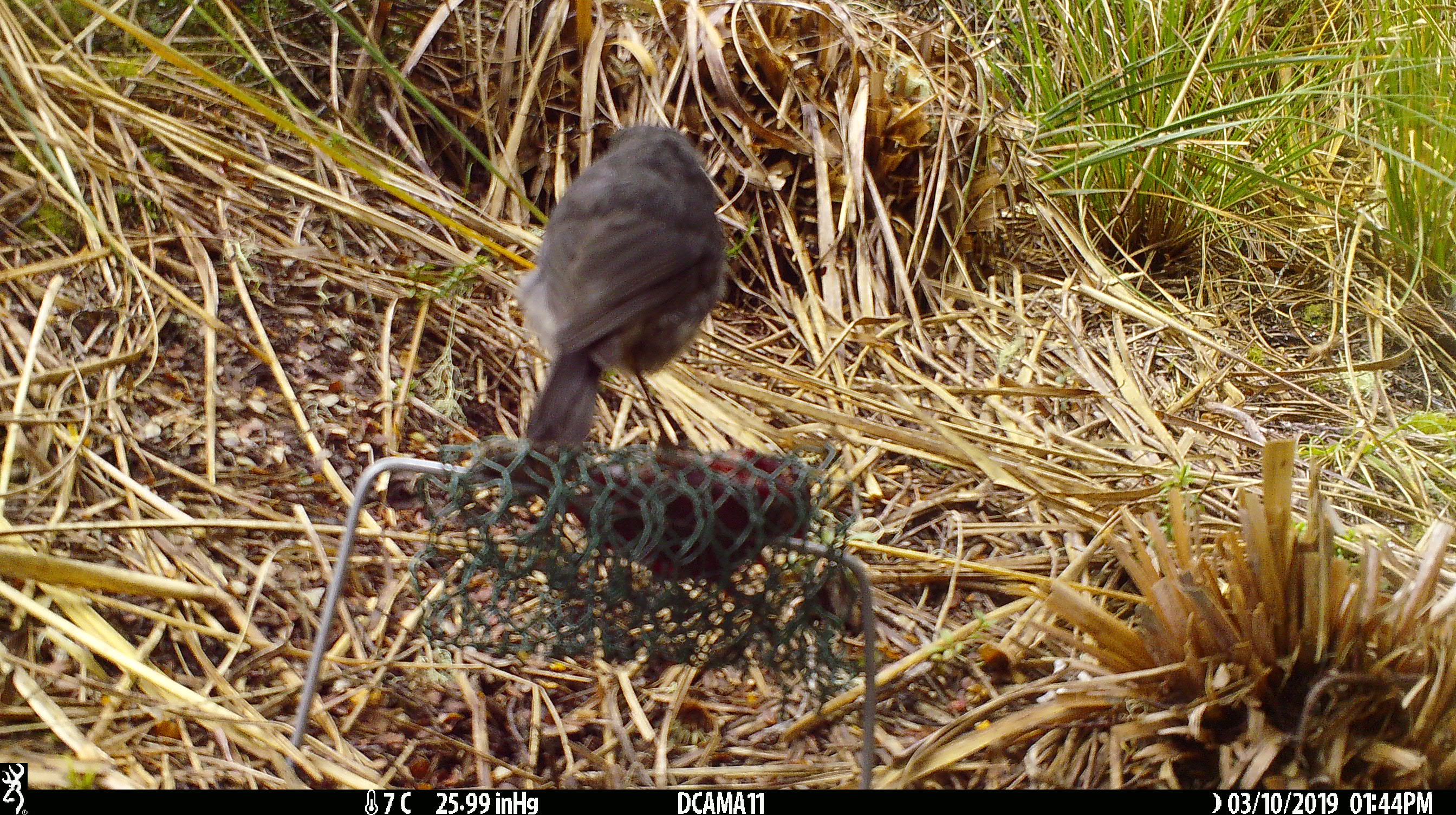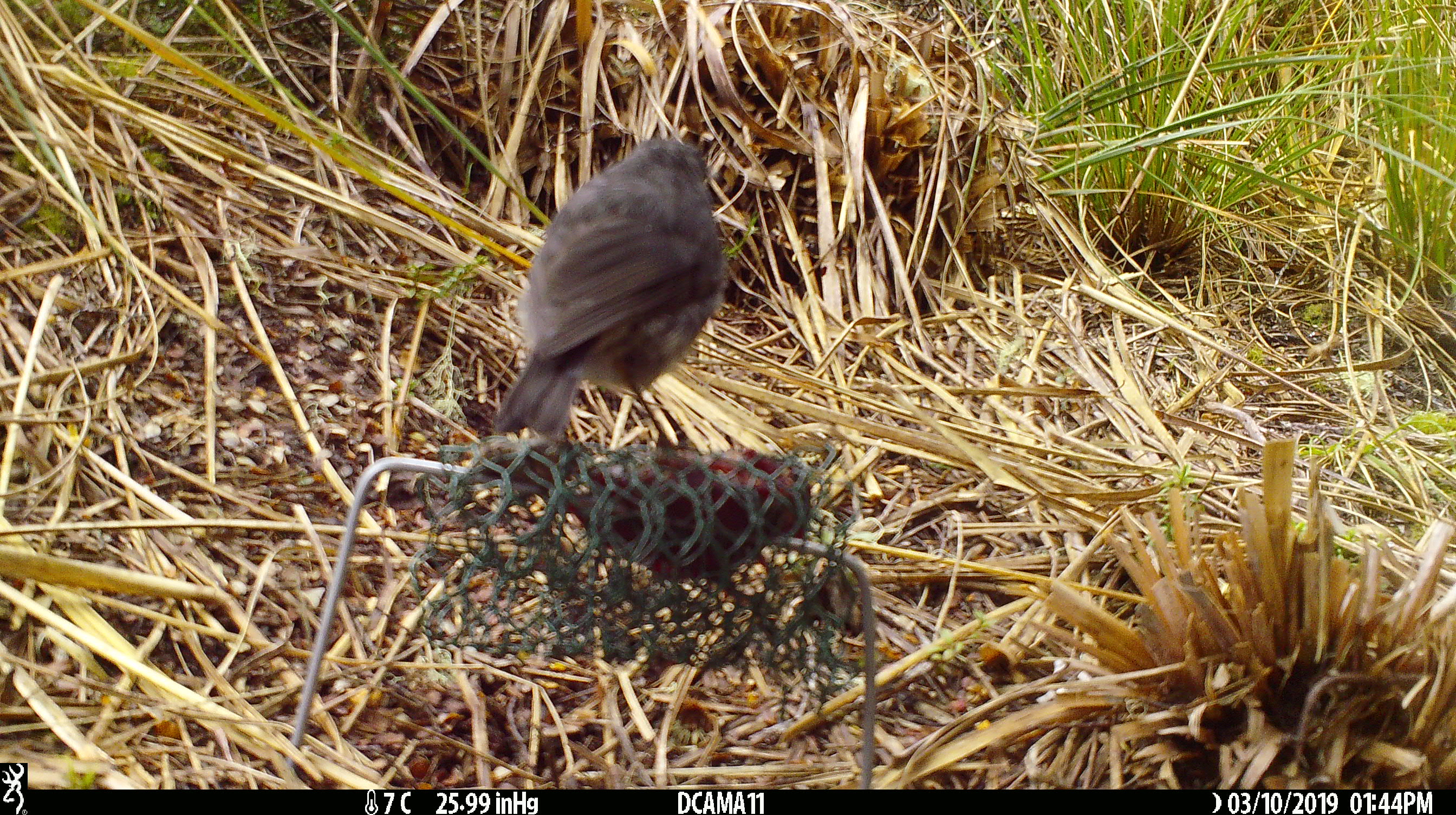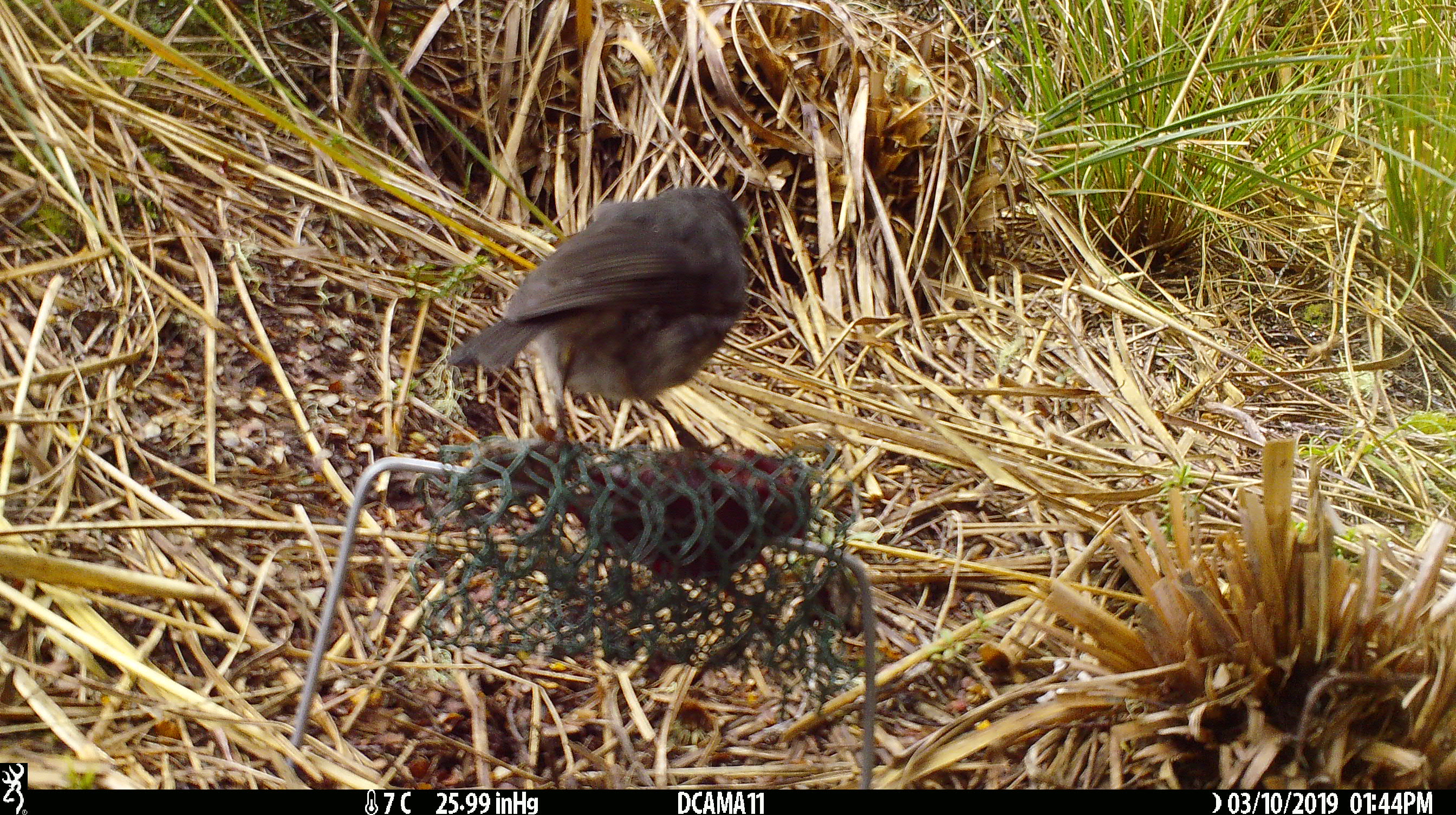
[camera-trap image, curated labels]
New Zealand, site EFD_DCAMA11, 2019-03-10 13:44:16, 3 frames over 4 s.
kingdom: Animalia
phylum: Chordata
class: Aves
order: Passeriformes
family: Petroicidae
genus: Petroica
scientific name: Petroica australis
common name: new zealand robin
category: robin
Robin (new zealand robin) (Petroica australis).